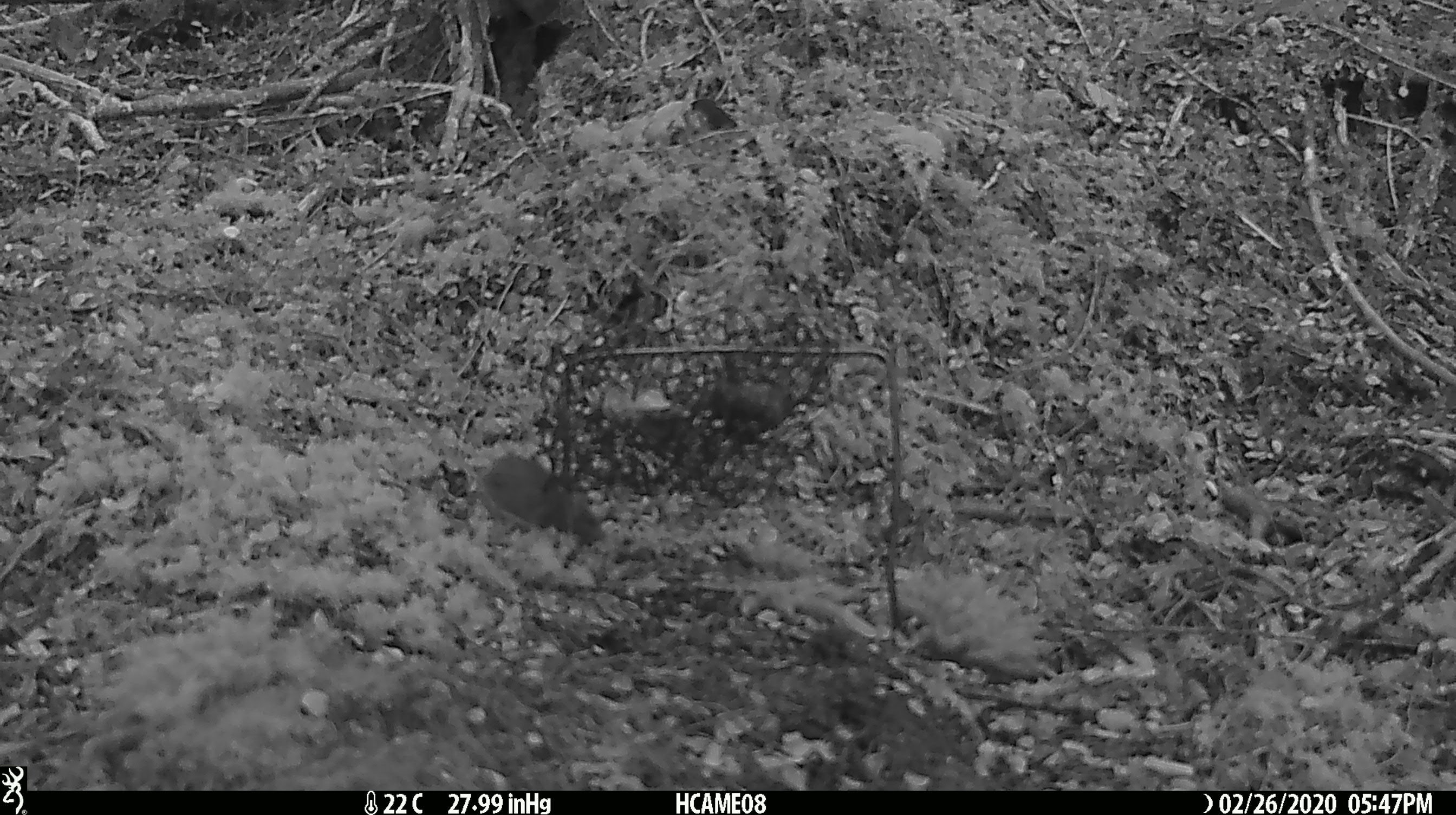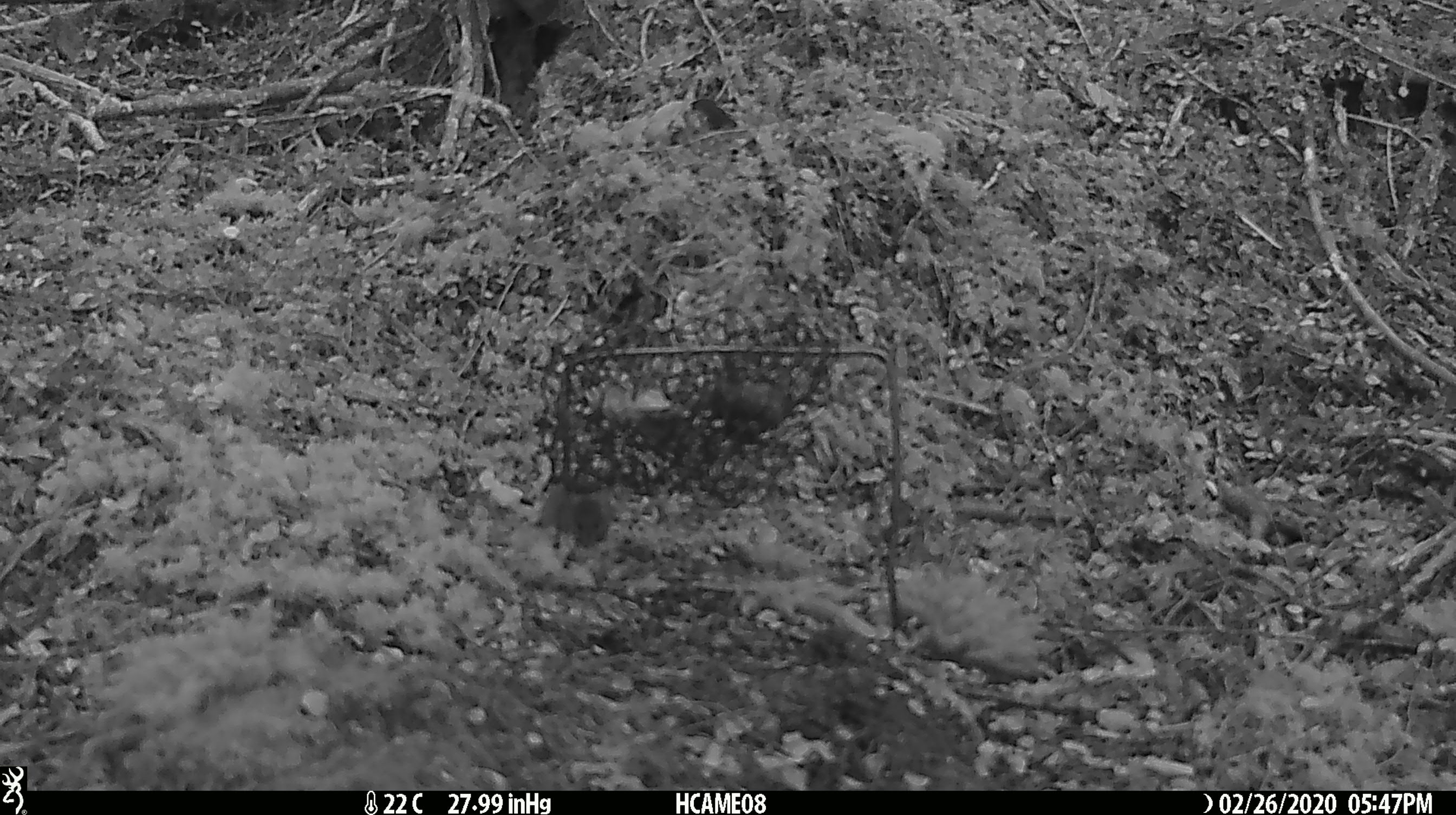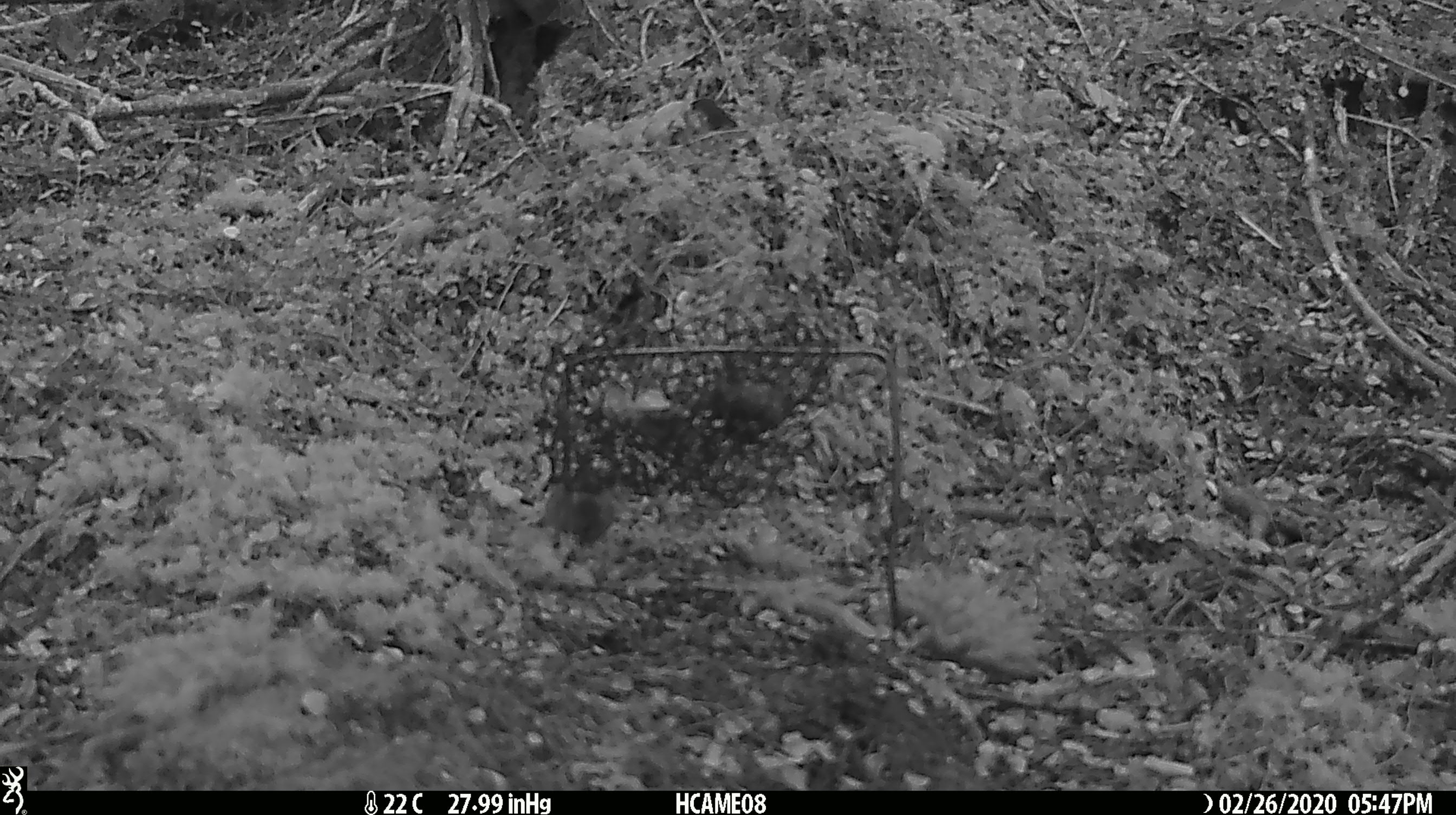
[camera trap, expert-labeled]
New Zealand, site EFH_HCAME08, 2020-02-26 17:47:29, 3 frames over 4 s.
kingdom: Animalia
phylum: Chordata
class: Mammalia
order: Rodentia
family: Muridae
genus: Mus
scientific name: Mus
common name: mouse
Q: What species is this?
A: Mouse (Mus).